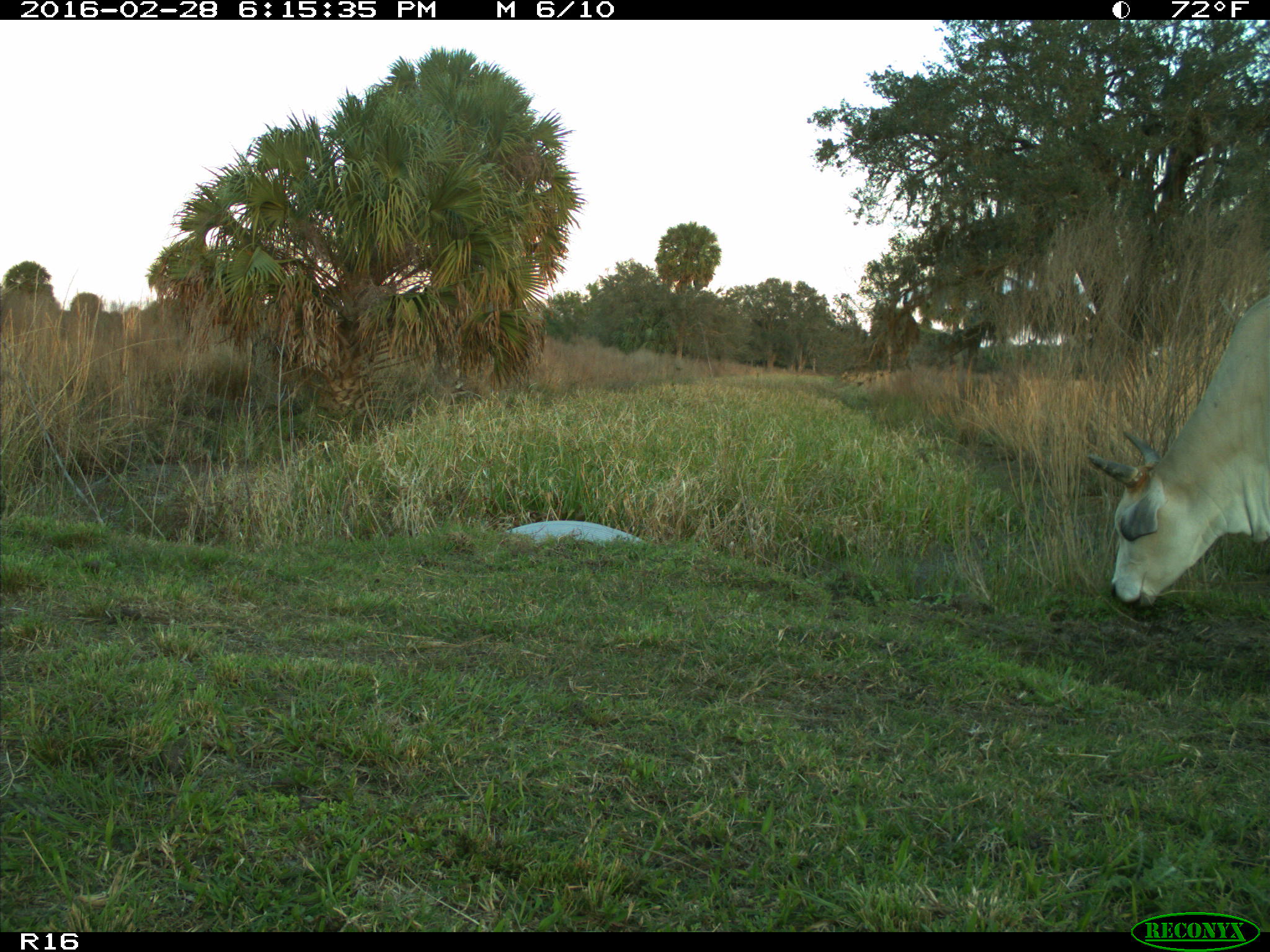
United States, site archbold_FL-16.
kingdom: Animalia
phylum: Chordata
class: Mammalia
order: Artiodactyla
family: Bovidae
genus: Bos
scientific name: Bos taurus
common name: domestic cow